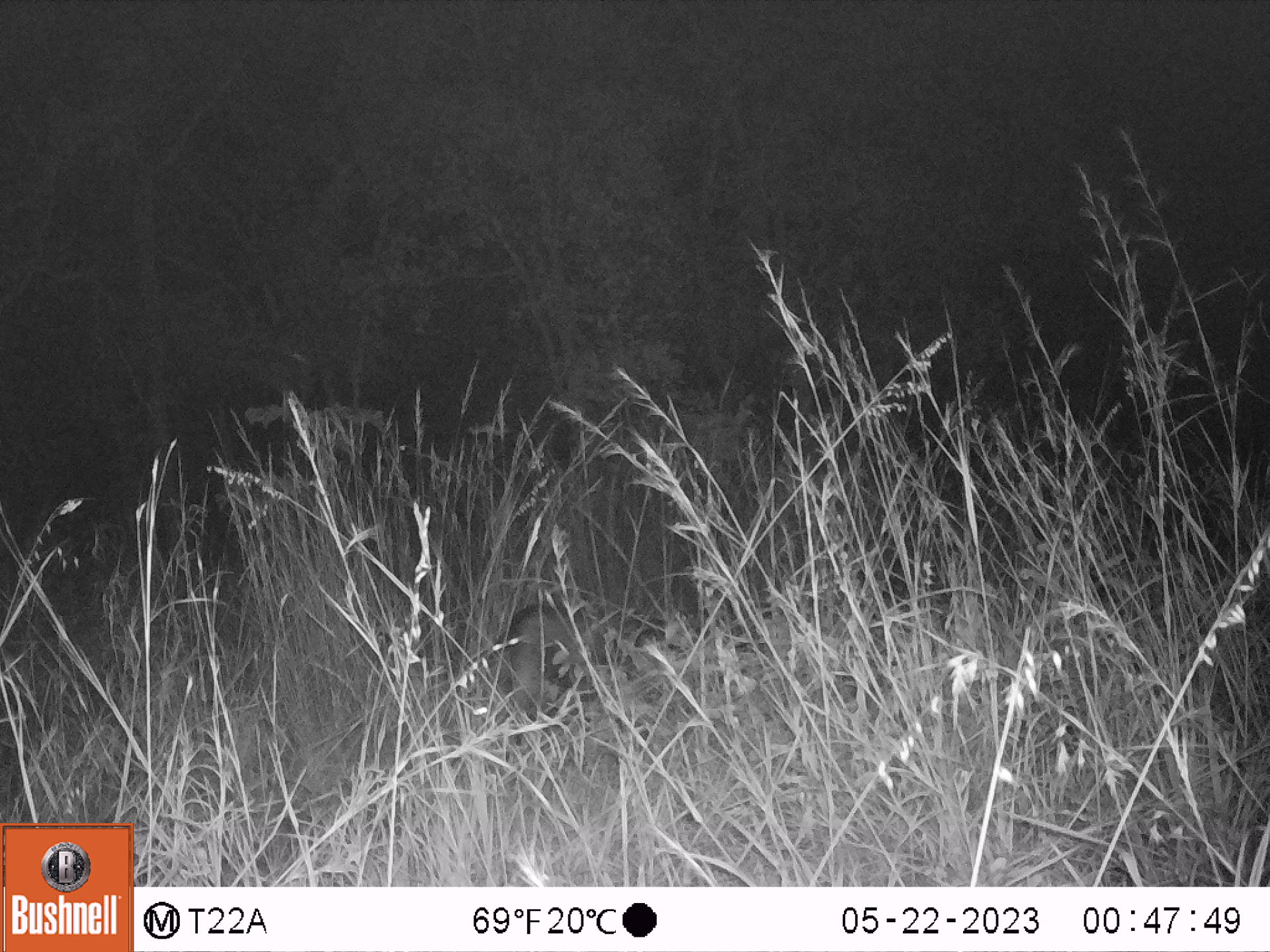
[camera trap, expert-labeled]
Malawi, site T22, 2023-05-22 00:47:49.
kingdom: Animalia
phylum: Chordata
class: Mammalia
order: Artiodactyla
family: Suidae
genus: Potamochoerus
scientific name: Potamochoerus larvatus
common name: bushpig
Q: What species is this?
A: Bushpig (Potamochoerus larvatus).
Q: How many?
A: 1.